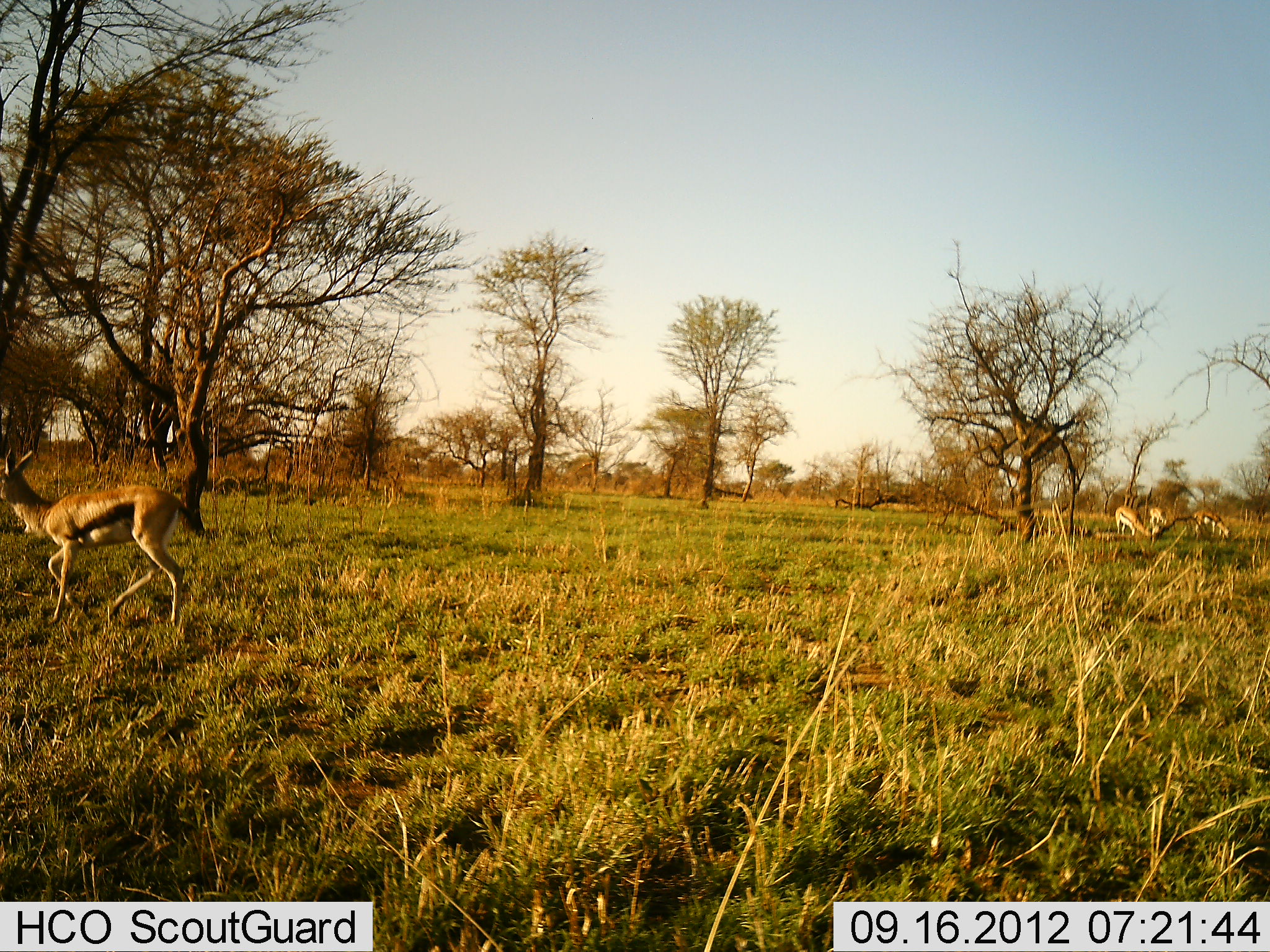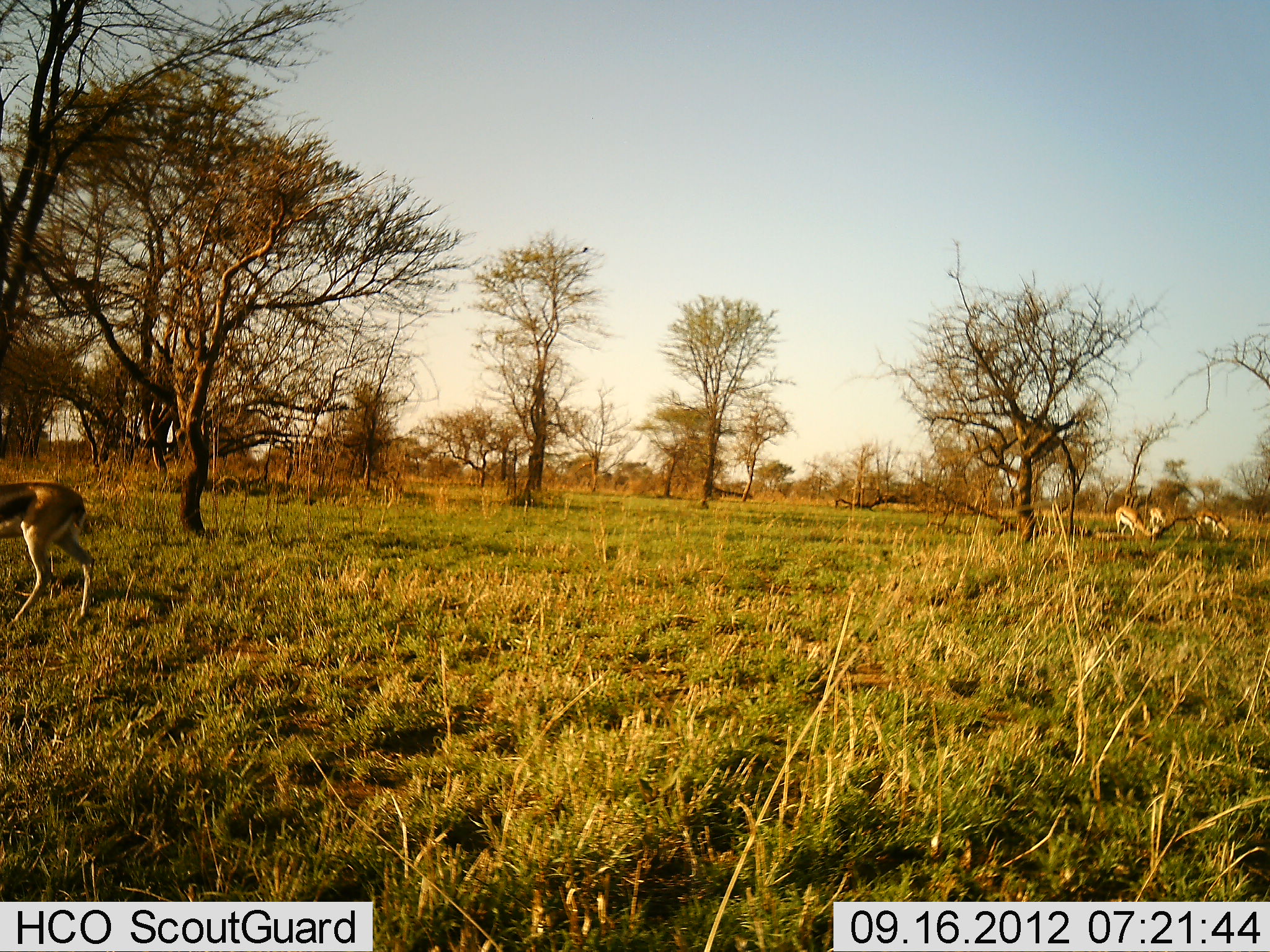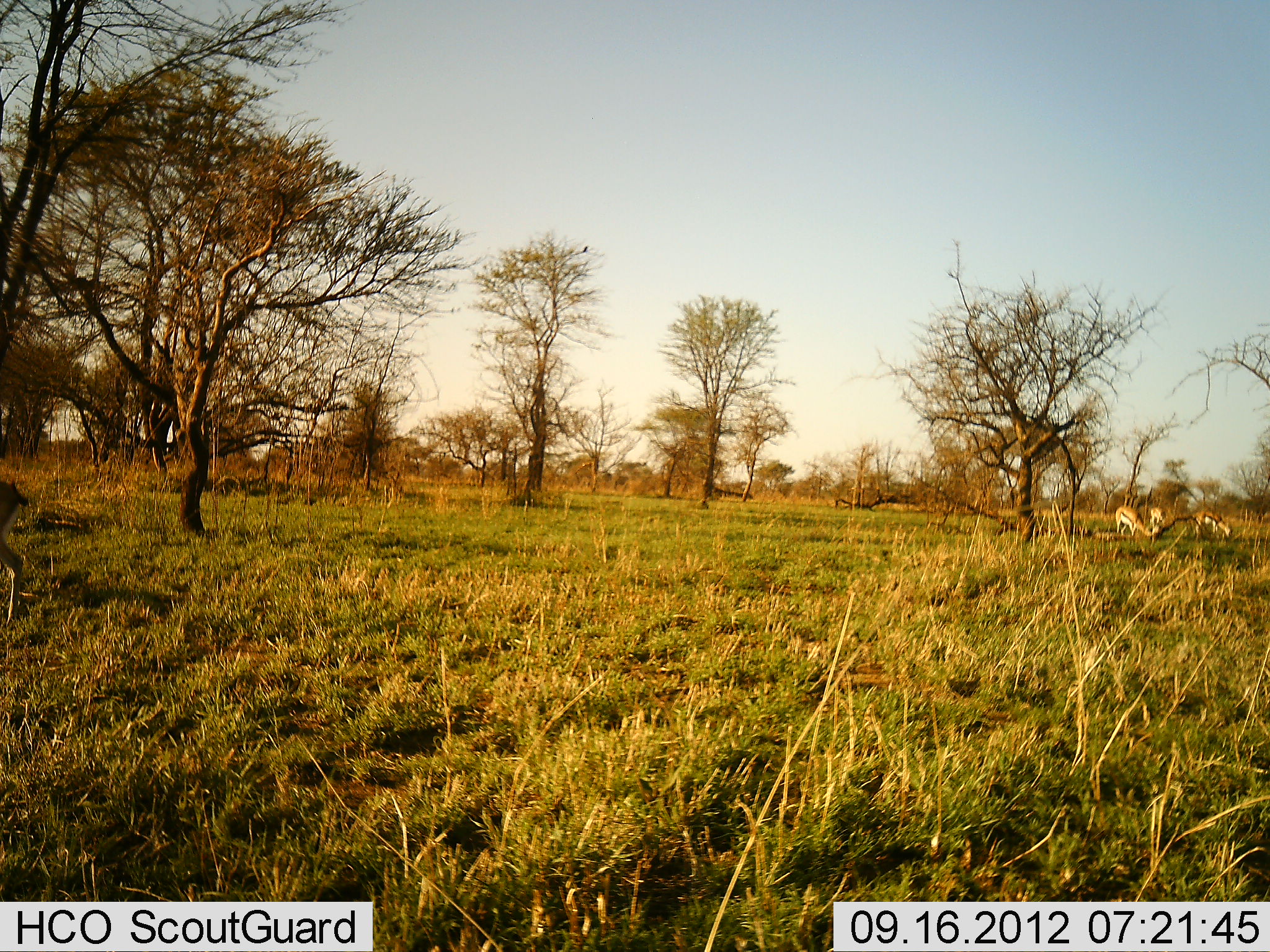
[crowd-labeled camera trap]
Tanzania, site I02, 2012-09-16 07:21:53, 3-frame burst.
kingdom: Animalia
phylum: Chordata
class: Mammalia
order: Artiodactyla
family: Bovidae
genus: Eudorcas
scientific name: Eudorcas thomsonii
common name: thomson's gazelle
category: gazellethomsons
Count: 4.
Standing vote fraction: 0%.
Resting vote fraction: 0%.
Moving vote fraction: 100%.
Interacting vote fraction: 0%.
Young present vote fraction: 0%.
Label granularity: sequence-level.